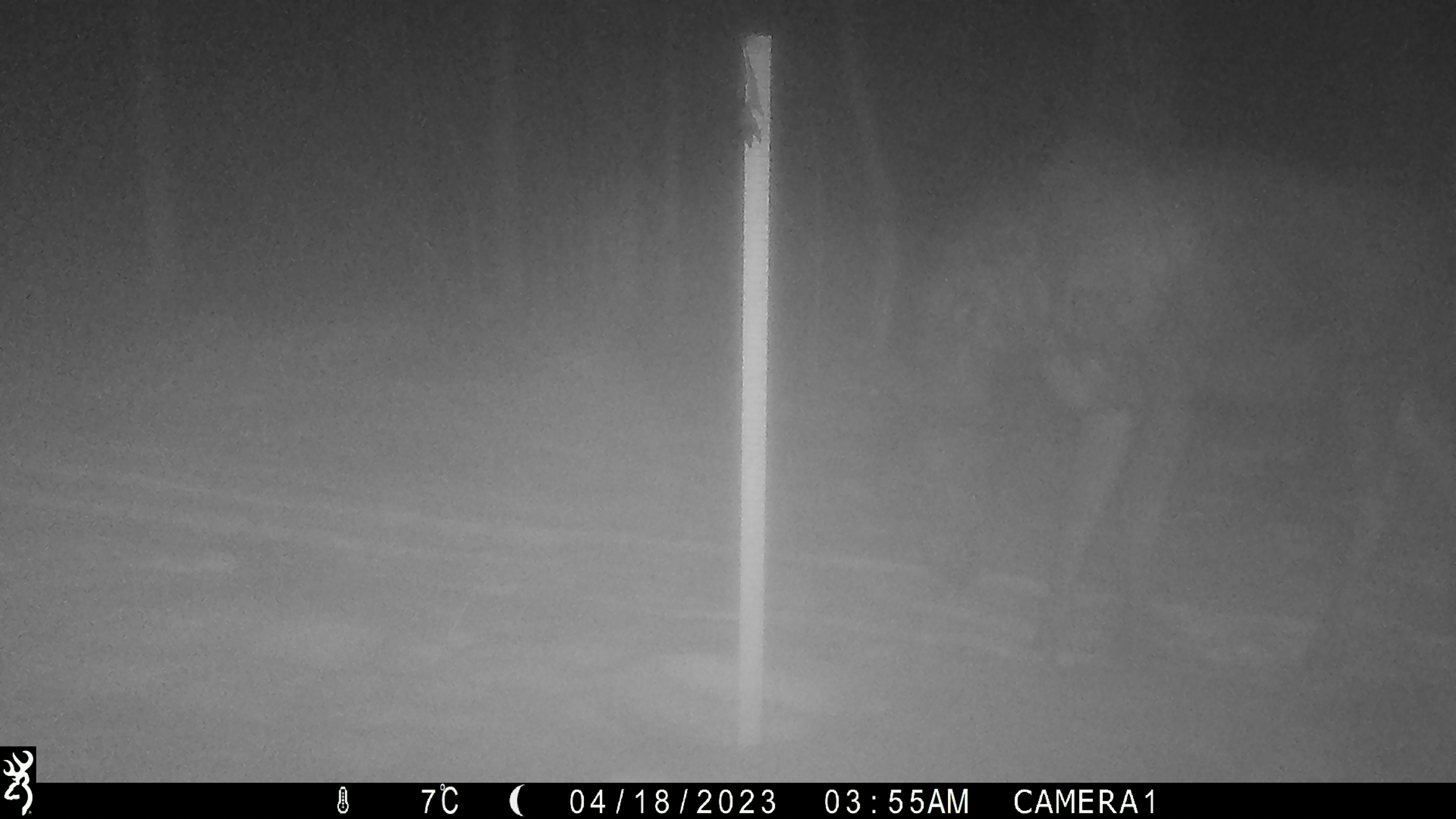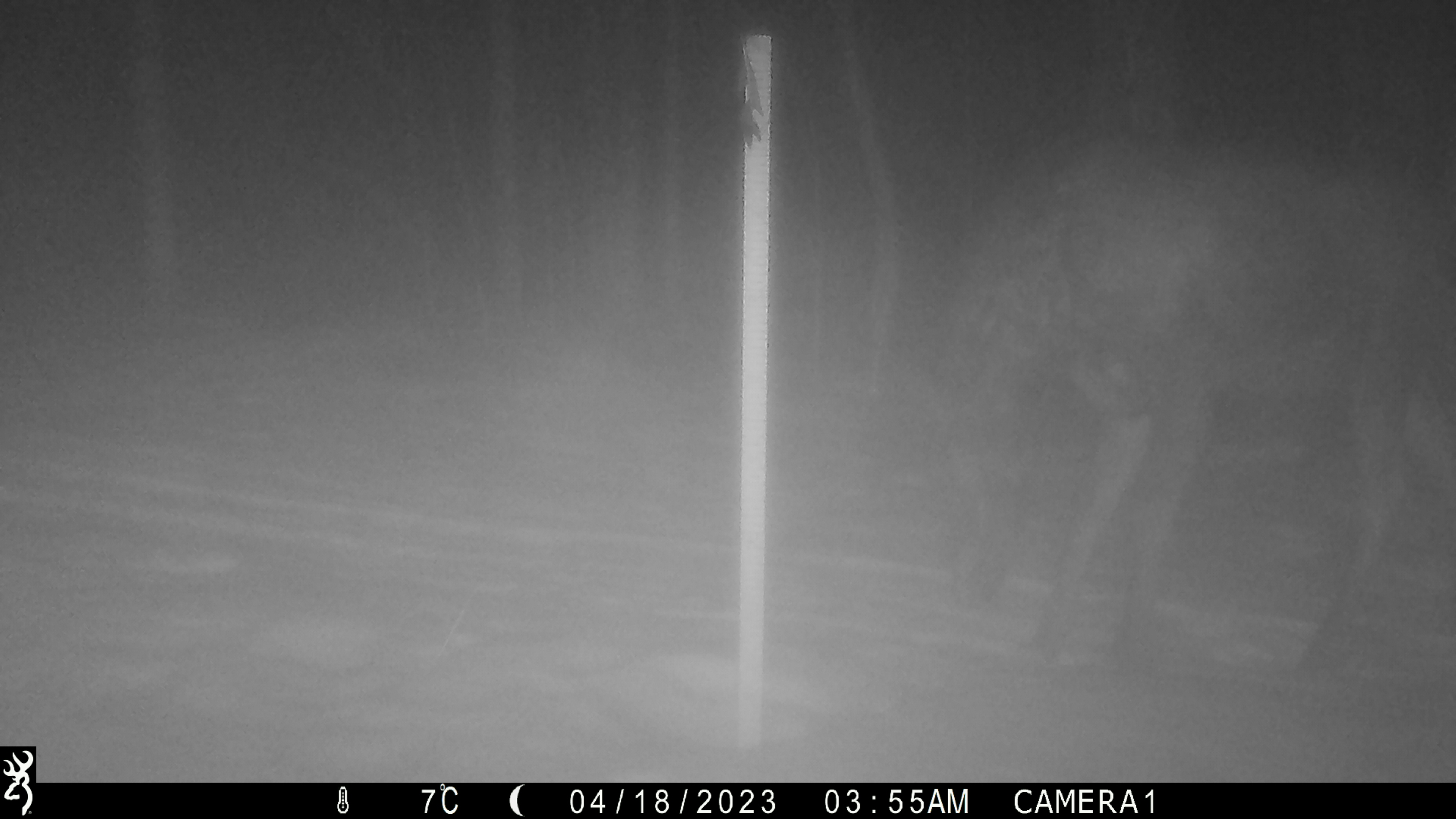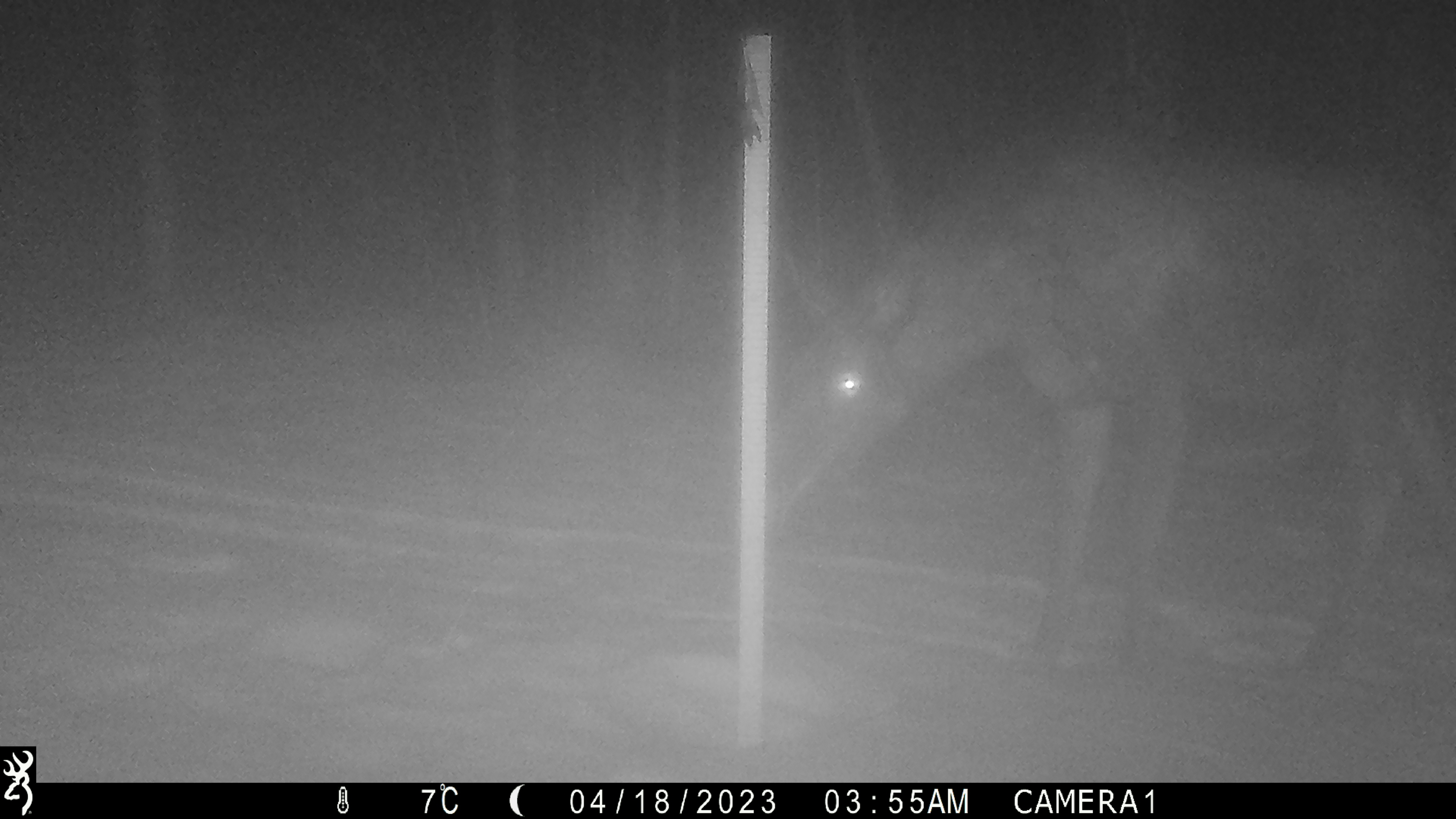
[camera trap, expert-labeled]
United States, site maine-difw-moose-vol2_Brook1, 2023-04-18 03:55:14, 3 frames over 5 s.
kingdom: Animalia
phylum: Chordata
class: Mammalia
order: Artiodactyla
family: Cervidae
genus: Alces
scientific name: Alces alces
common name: moose